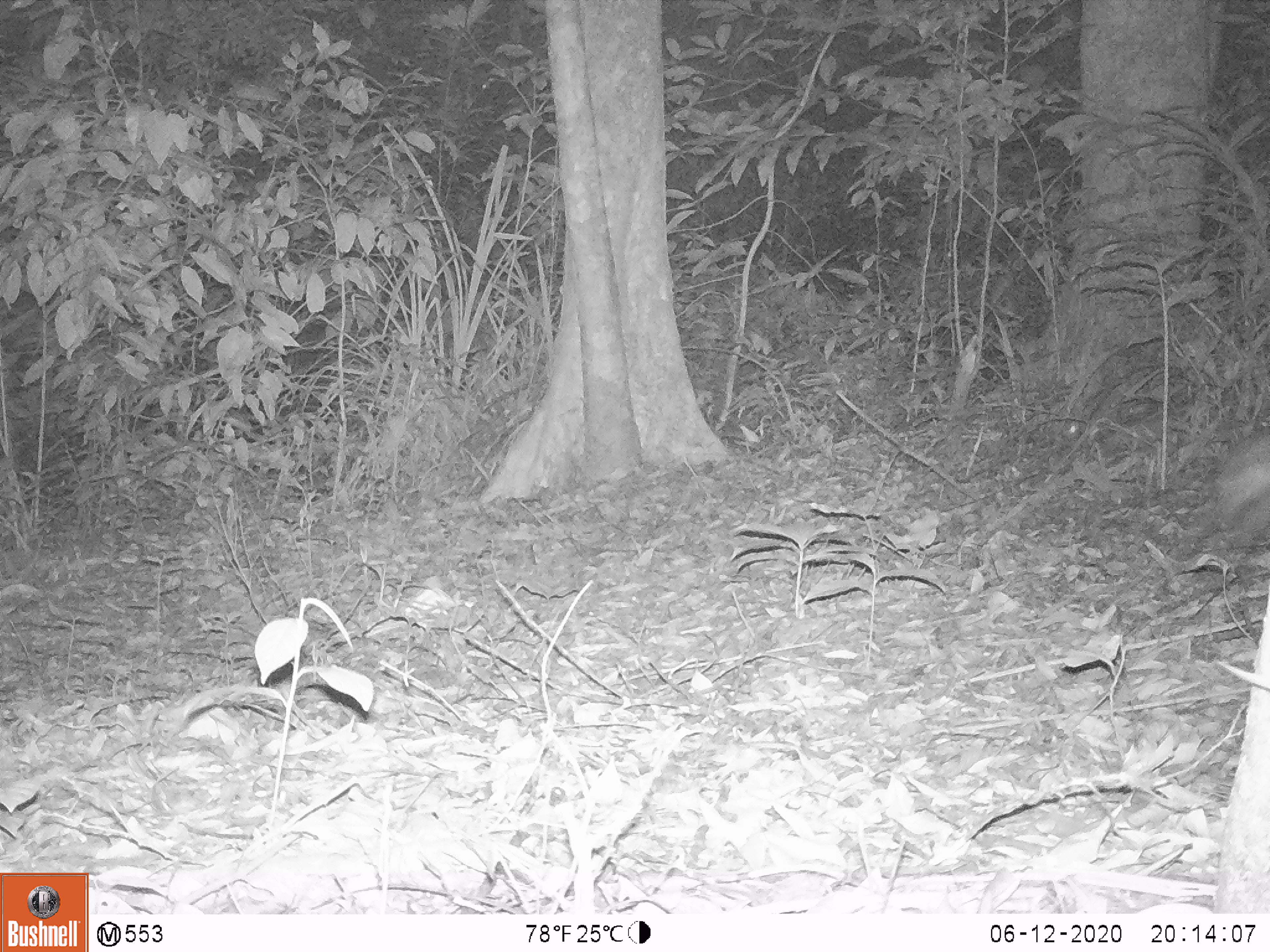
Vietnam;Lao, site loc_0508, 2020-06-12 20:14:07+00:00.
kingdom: Animalia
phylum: Chordata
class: Mammalia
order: Lagomorpha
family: Leporidae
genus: Nesolagus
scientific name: Nesolagus timminsi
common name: annamite striped rabbit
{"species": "annamite striped rabbit (Nesolagus timminsi)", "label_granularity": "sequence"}